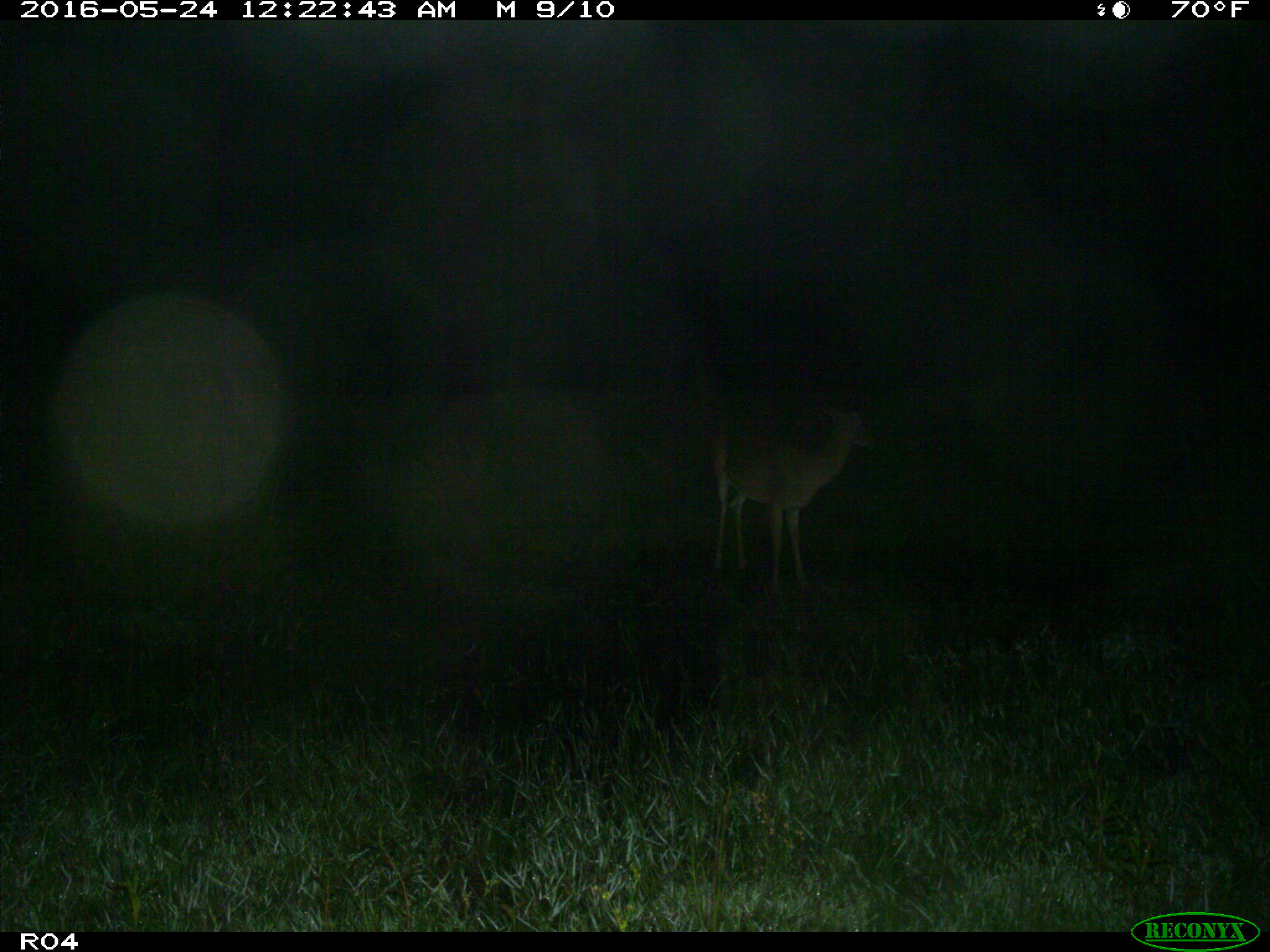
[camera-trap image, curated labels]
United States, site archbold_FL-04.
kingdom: Animalia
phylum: Chordata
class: Mammalia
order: Artiodactyla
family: Cervidae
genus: Odocoileus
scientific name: Odocoileus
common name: deer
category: unidentified deer